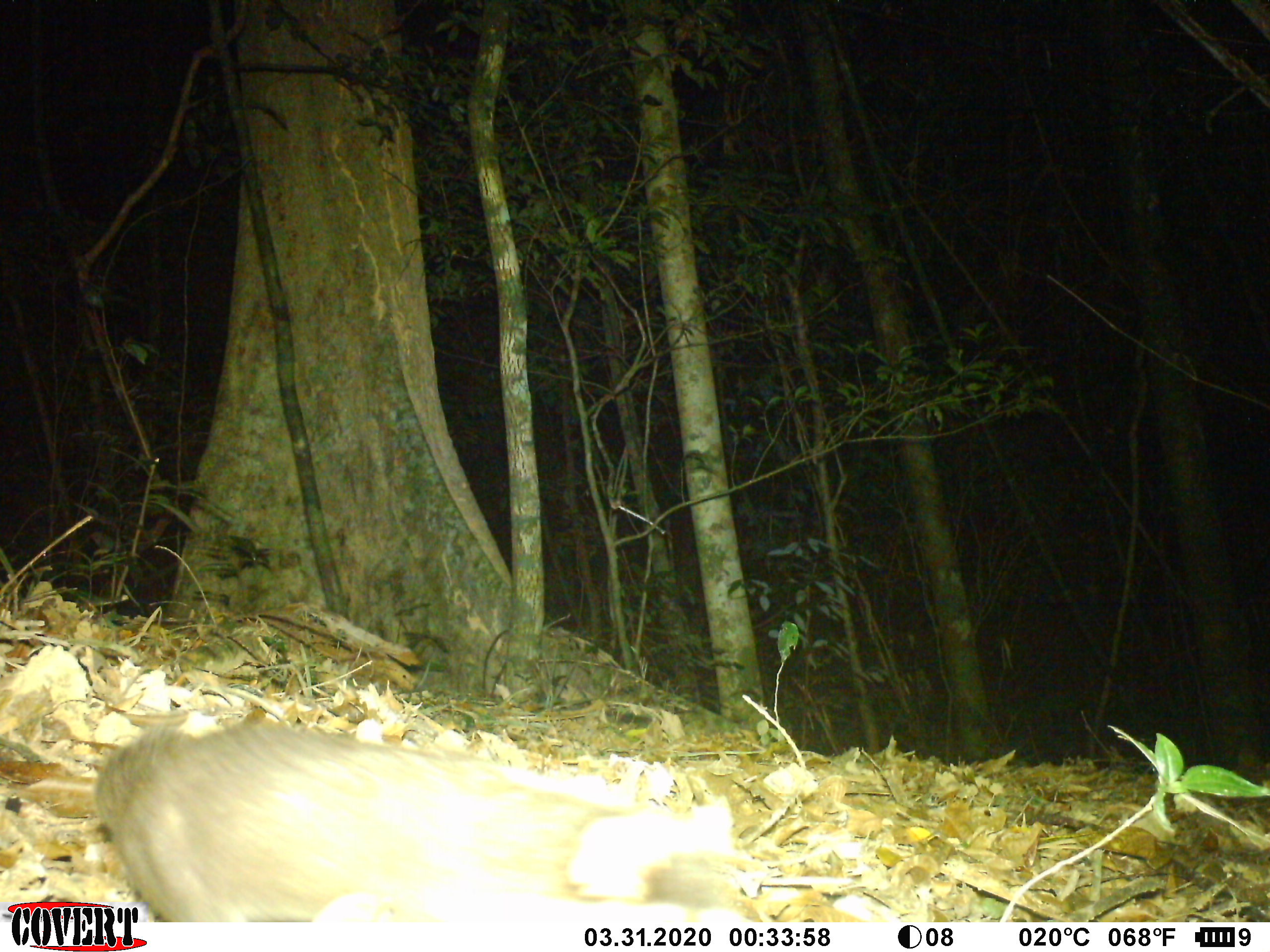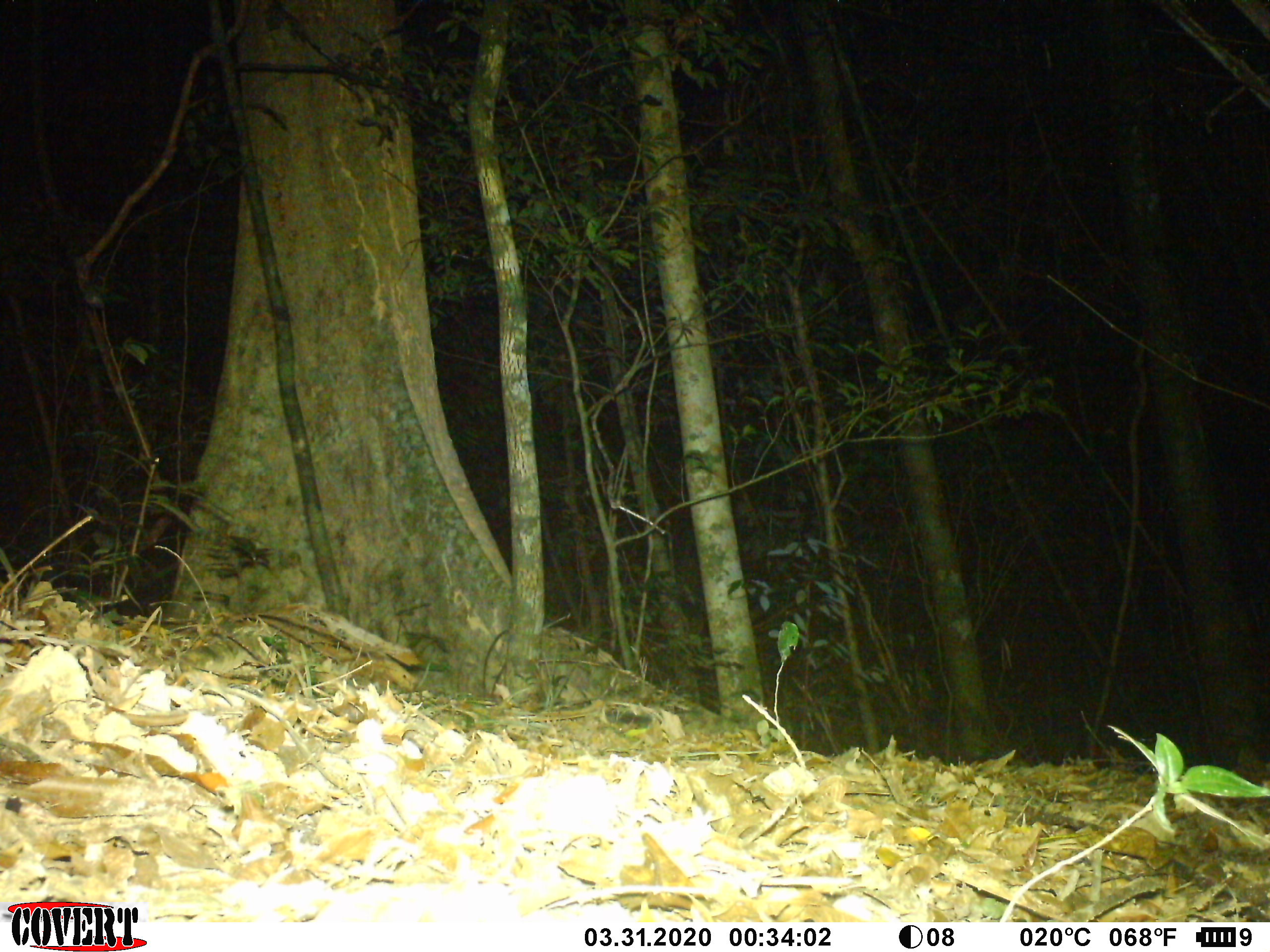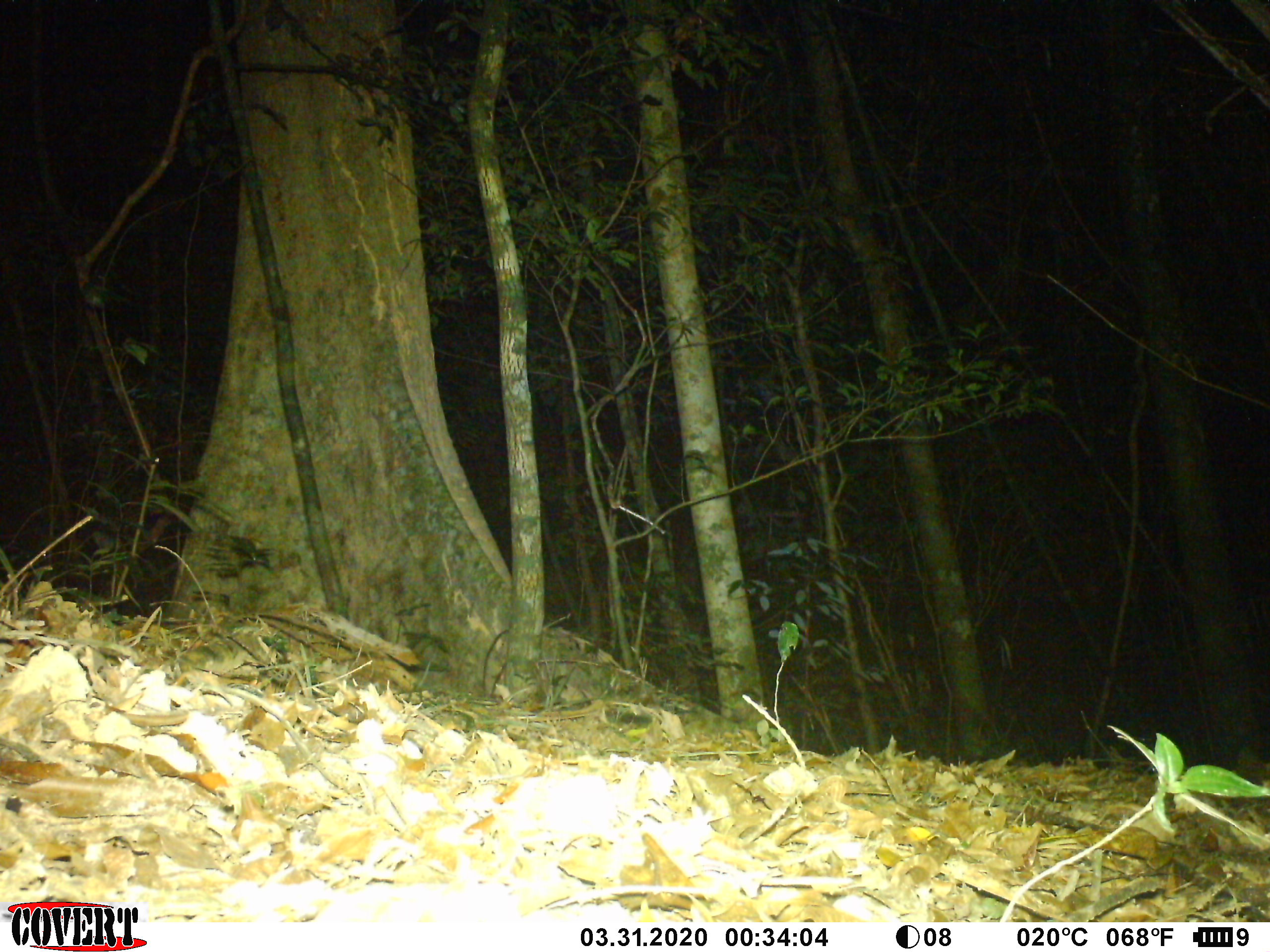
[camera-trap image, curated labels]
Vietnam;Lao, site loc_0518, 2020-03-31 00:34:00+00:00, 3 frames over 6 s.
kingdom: Animalia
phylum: Chordata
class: Mammalia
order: Carnivora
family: Mustelidae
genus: Melogale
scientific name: Melogale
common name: ferret badger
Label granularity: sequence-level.